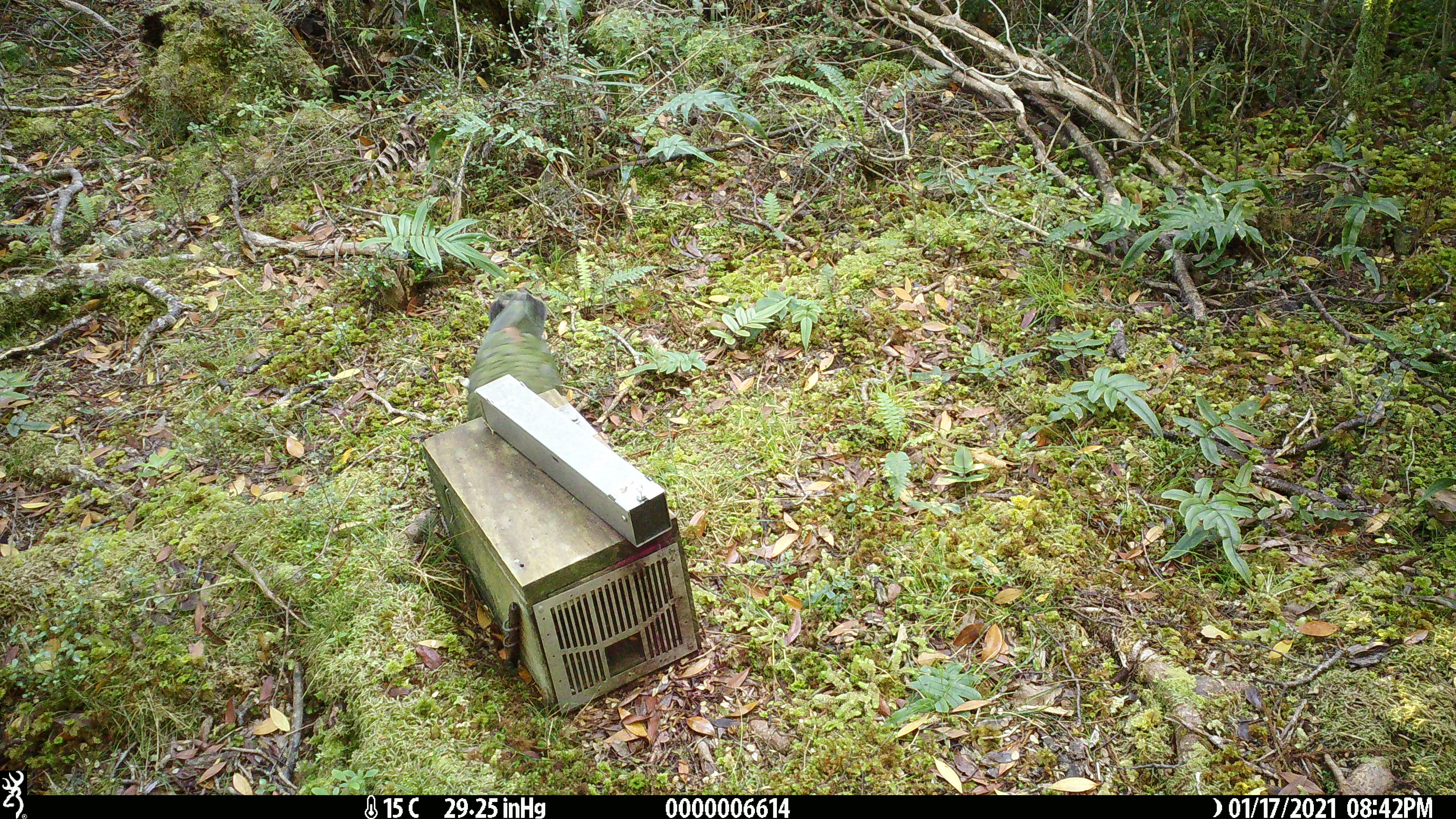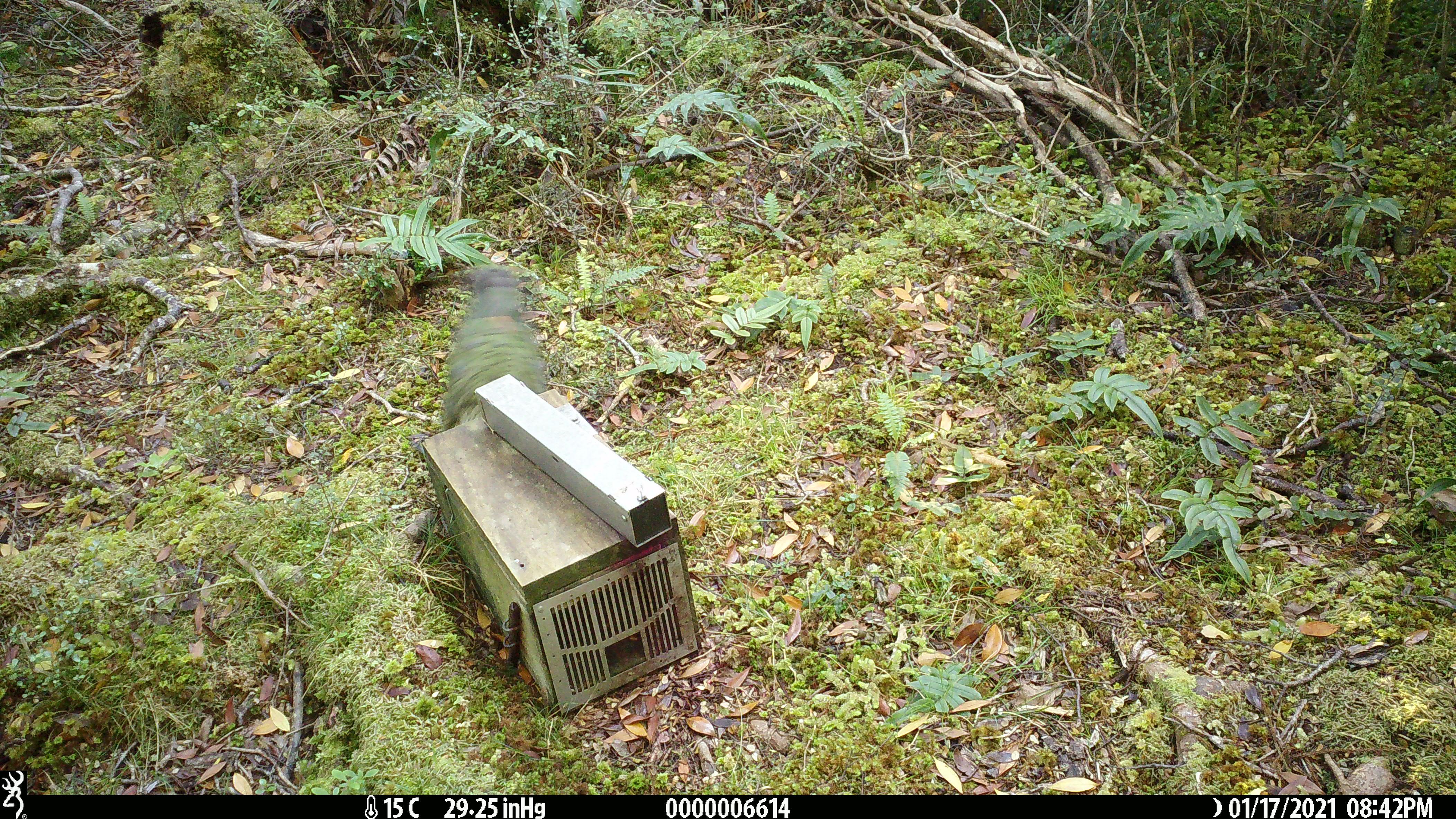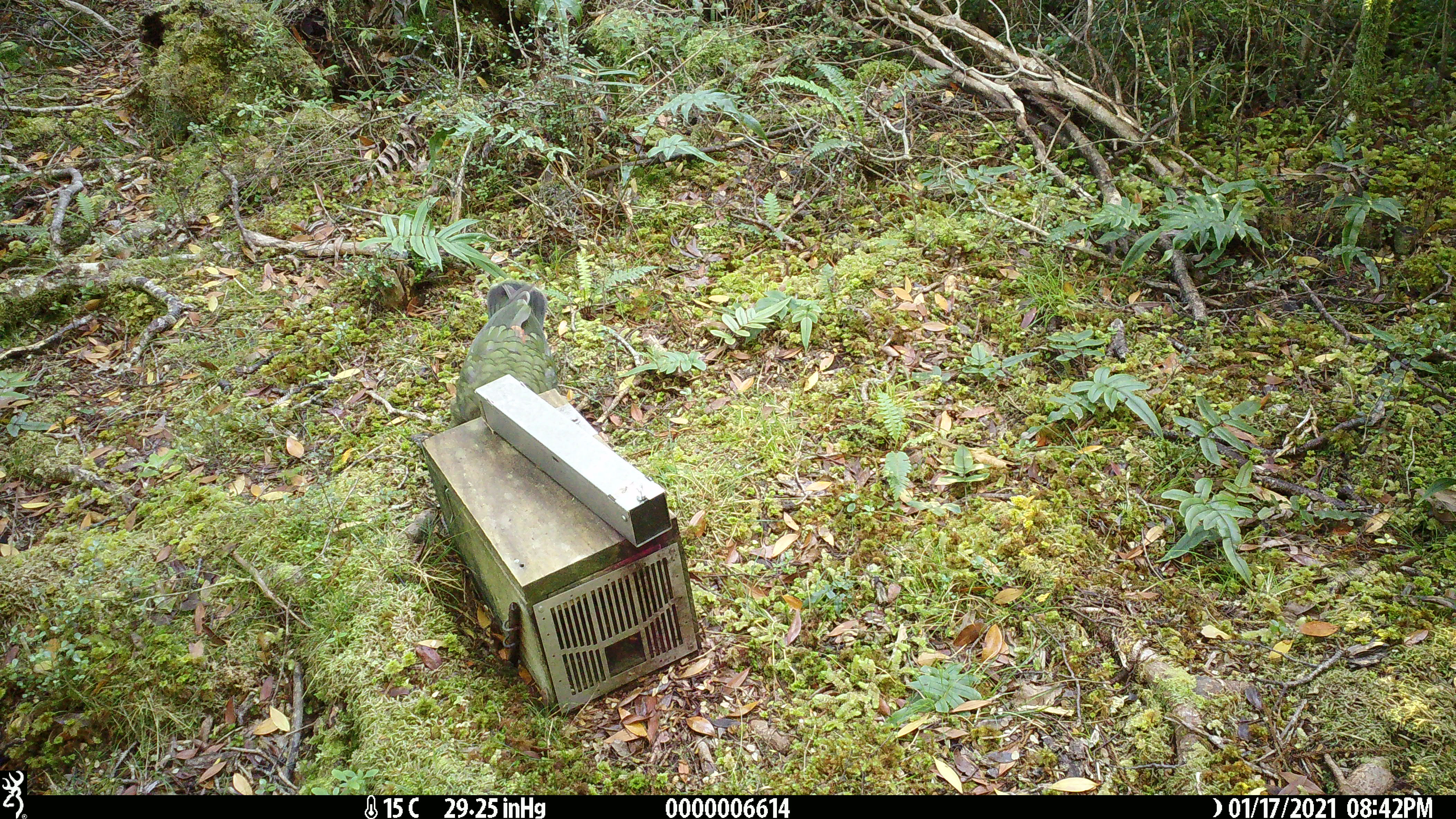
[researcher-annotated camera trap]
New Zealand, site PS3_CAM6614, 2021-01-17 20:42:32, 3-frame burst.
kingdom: Animalia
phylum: Chordata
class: Aves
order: Psittaciformes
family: Strigopidae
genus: Nestor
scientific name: Nestor notabilis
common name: kea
Kea (Nestor notabilis).